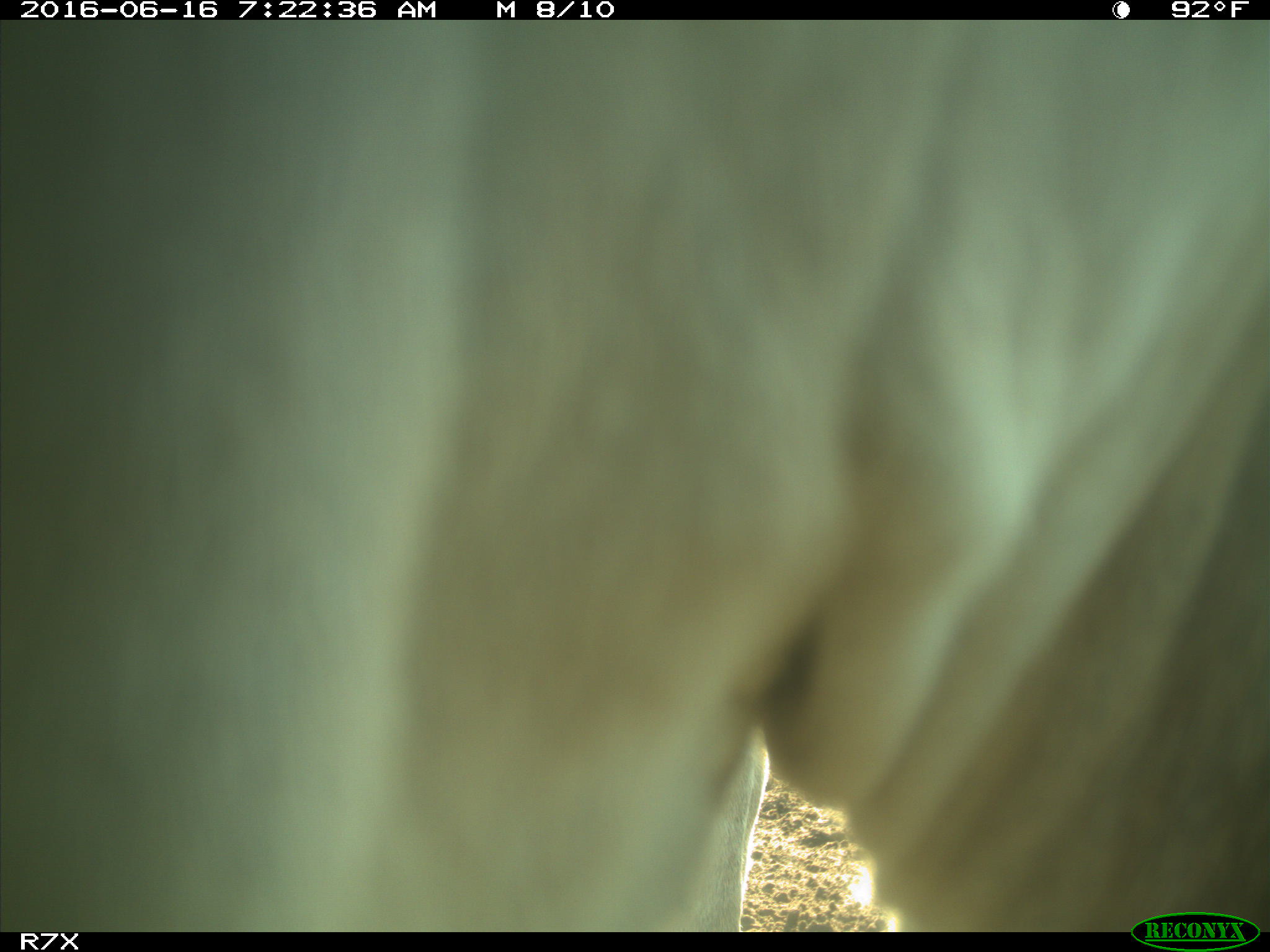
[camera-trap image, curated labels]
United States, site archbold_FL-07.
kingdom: Animalia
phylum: Chordata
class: Mammalia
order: Artiodactyla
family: Bovidae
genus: Bos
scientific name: Bos taurus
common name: domestic cow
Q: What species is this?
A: Bos taurus (domestic cow).